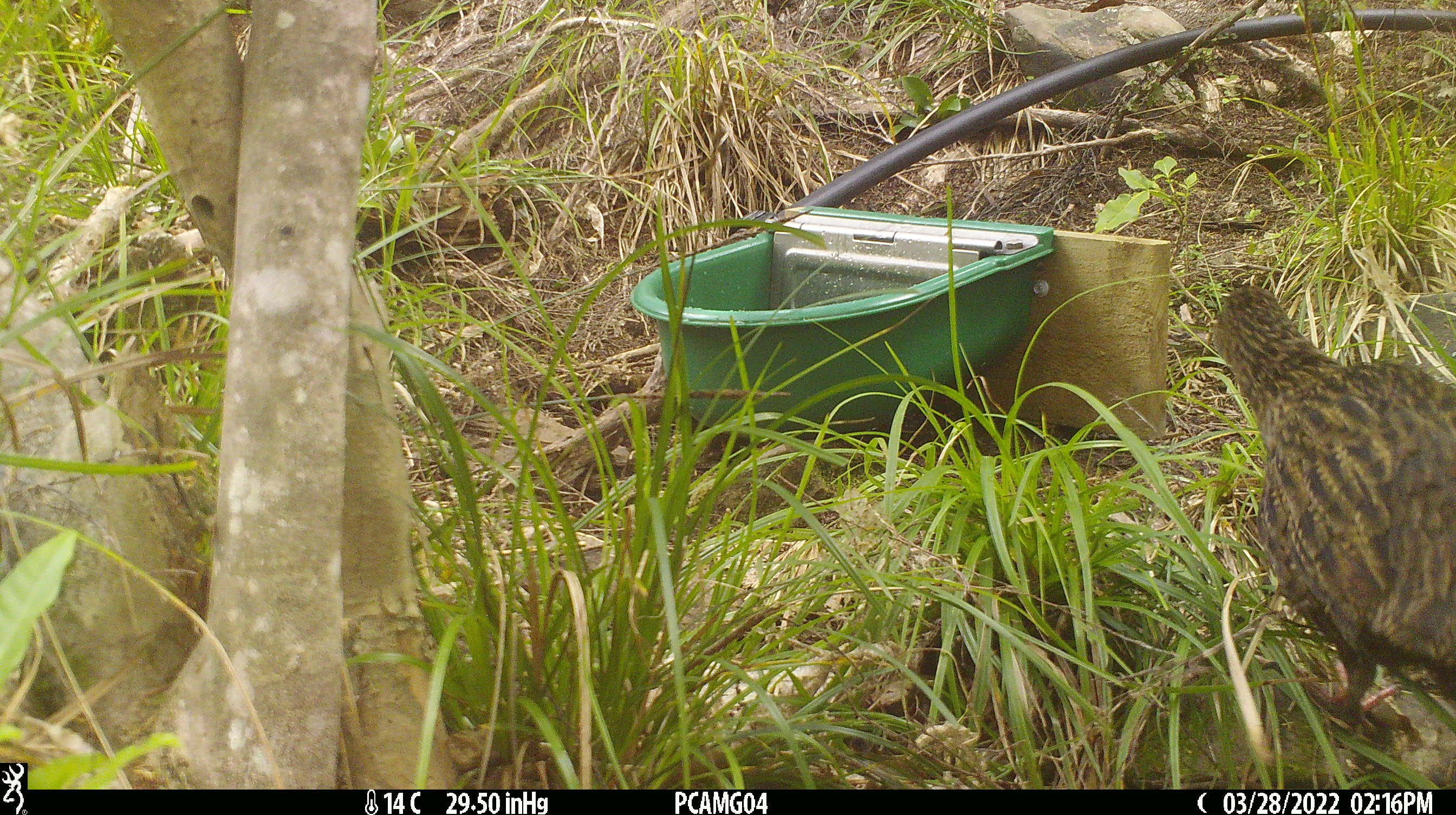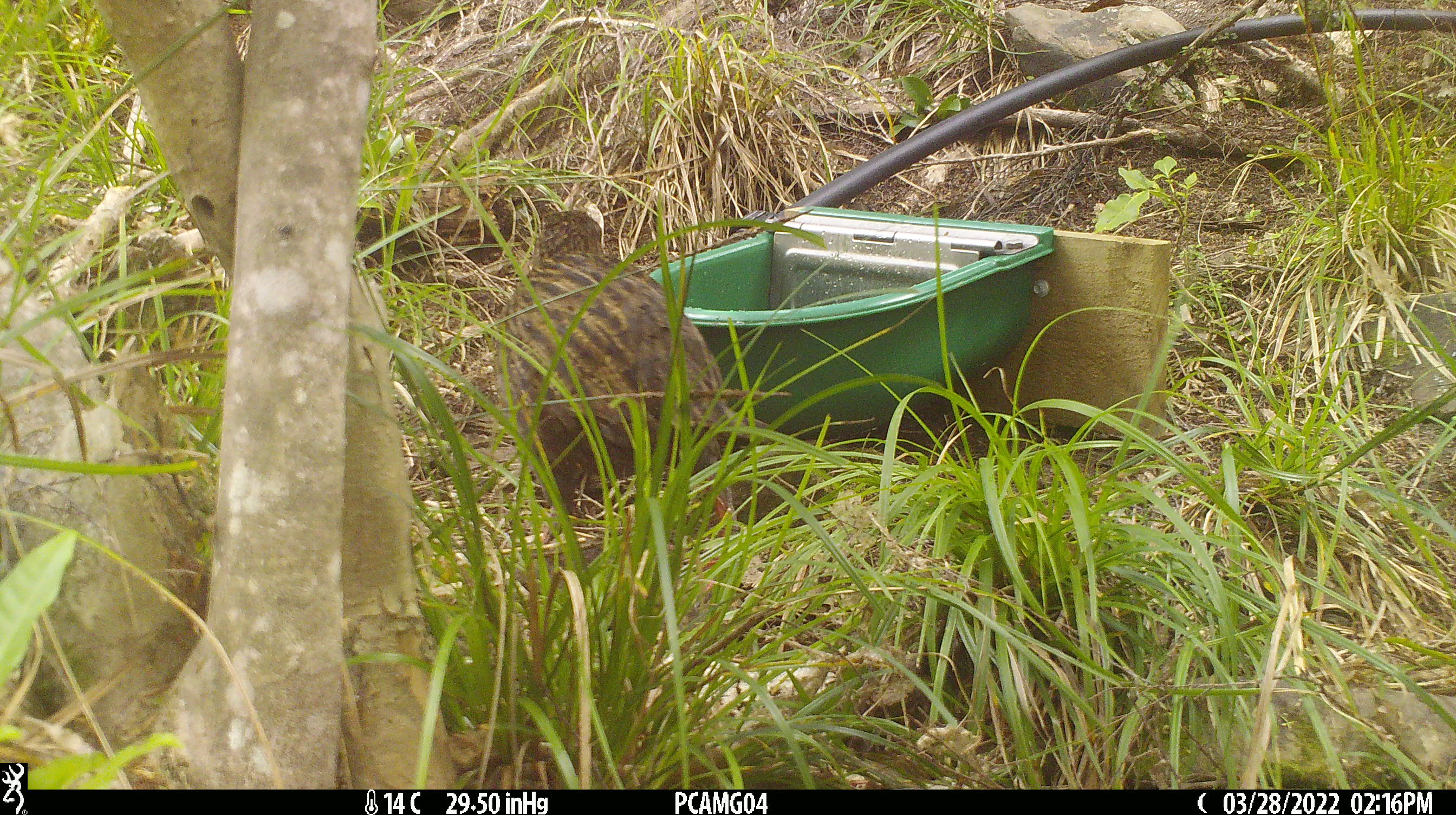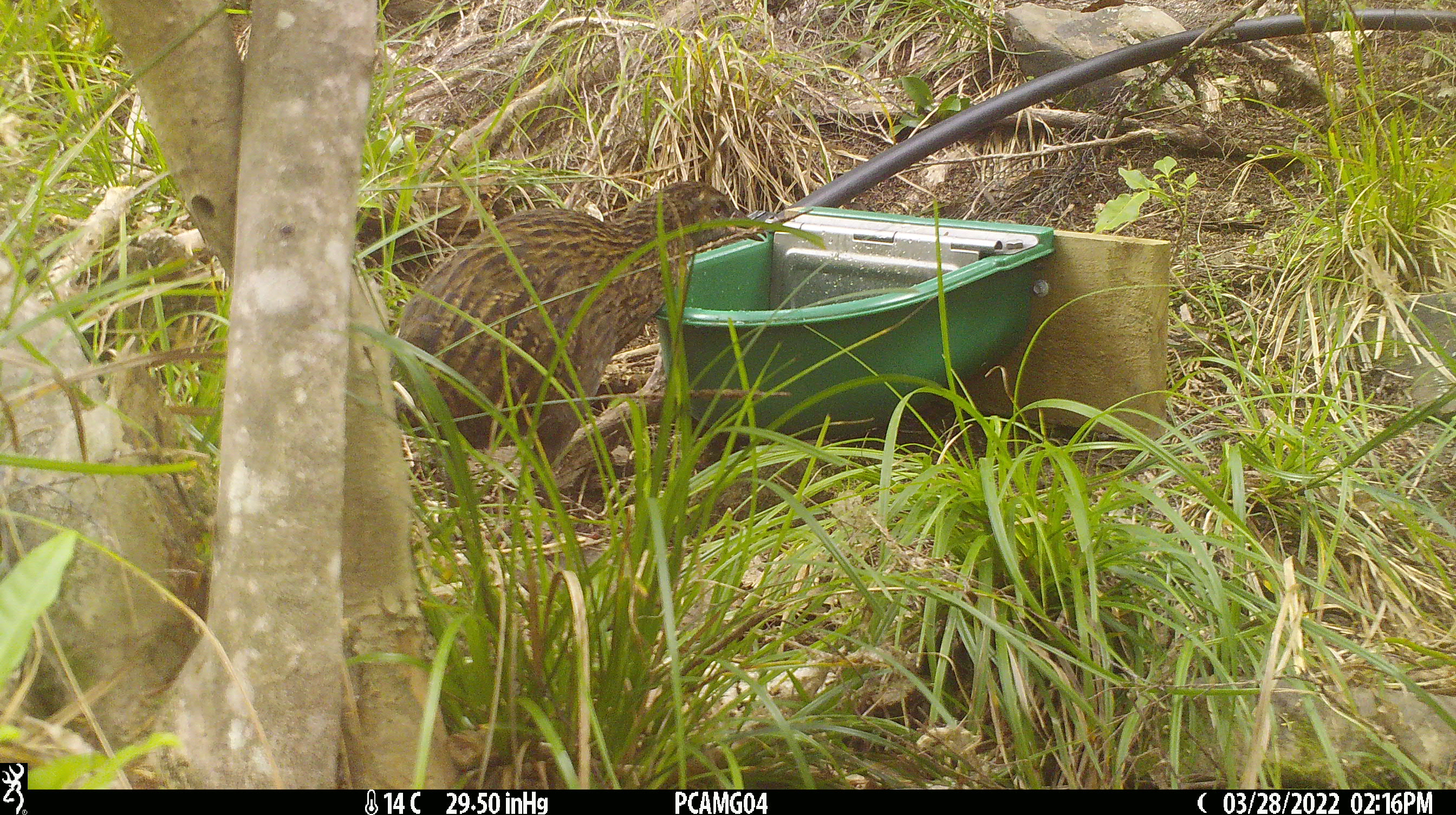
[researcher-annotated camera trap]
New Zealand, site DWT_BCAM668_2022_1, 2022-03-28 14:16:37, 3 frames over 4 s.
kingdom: Animalia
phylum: Chordata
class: Aves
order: Gruiformes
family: Rallidae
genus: Gallirallus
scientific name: Gallirallus australis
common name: weka